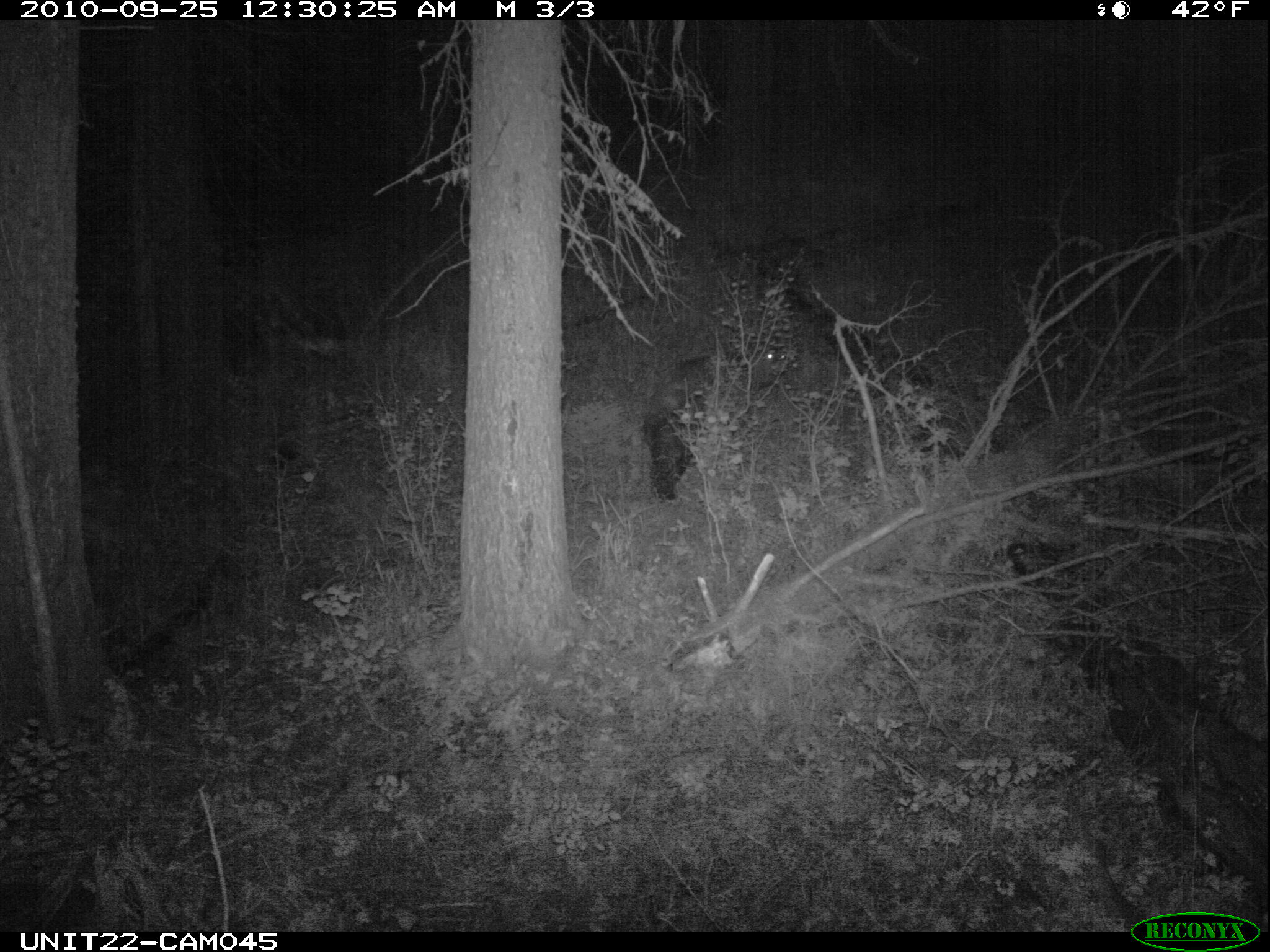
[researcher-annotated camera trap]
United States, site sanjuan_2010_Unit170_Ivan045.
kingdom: Animalia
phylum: Chordata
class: Mammalia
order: Carnivora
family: Ursidae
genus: Ursus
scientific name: Ursus americanus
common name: american black bear